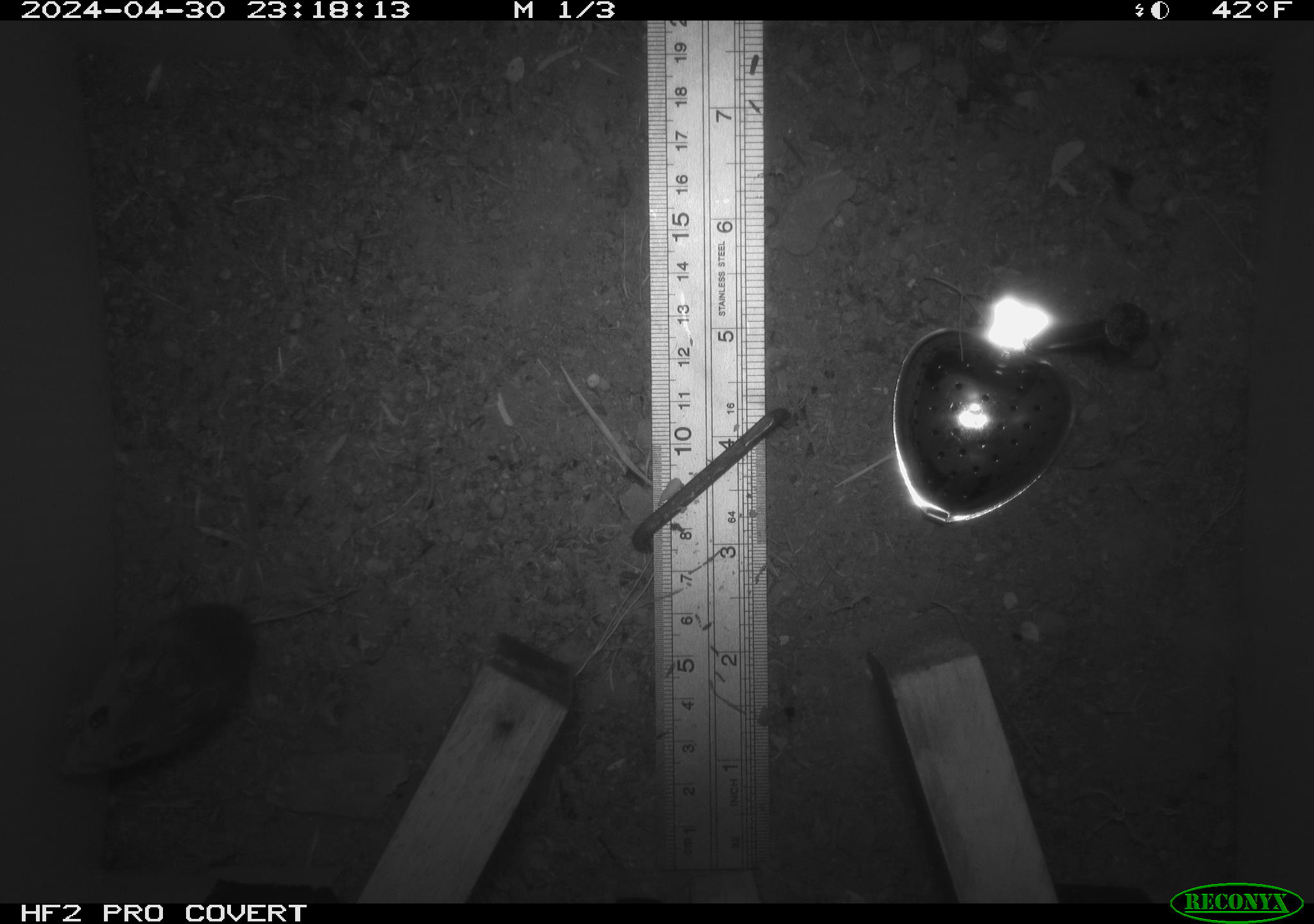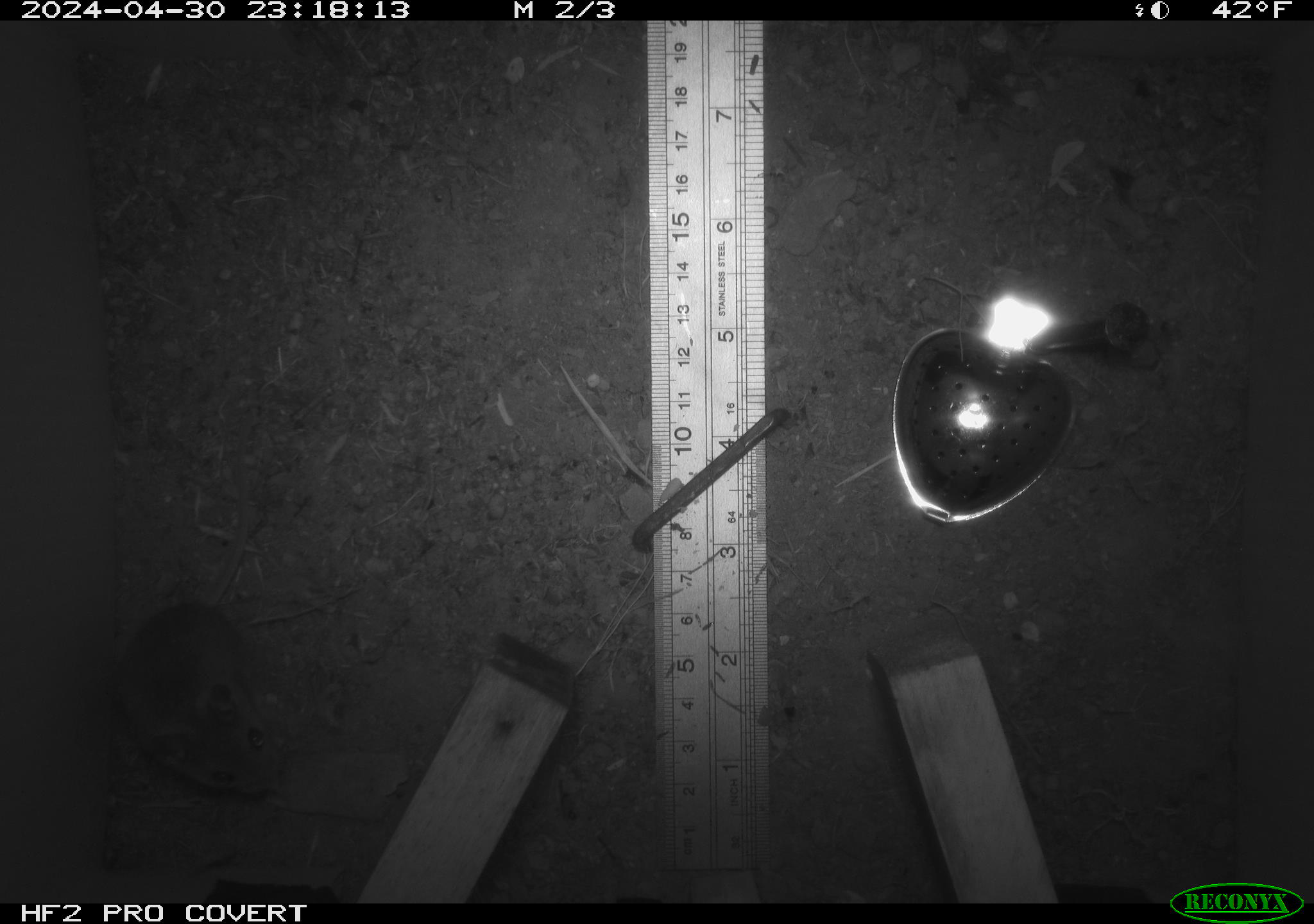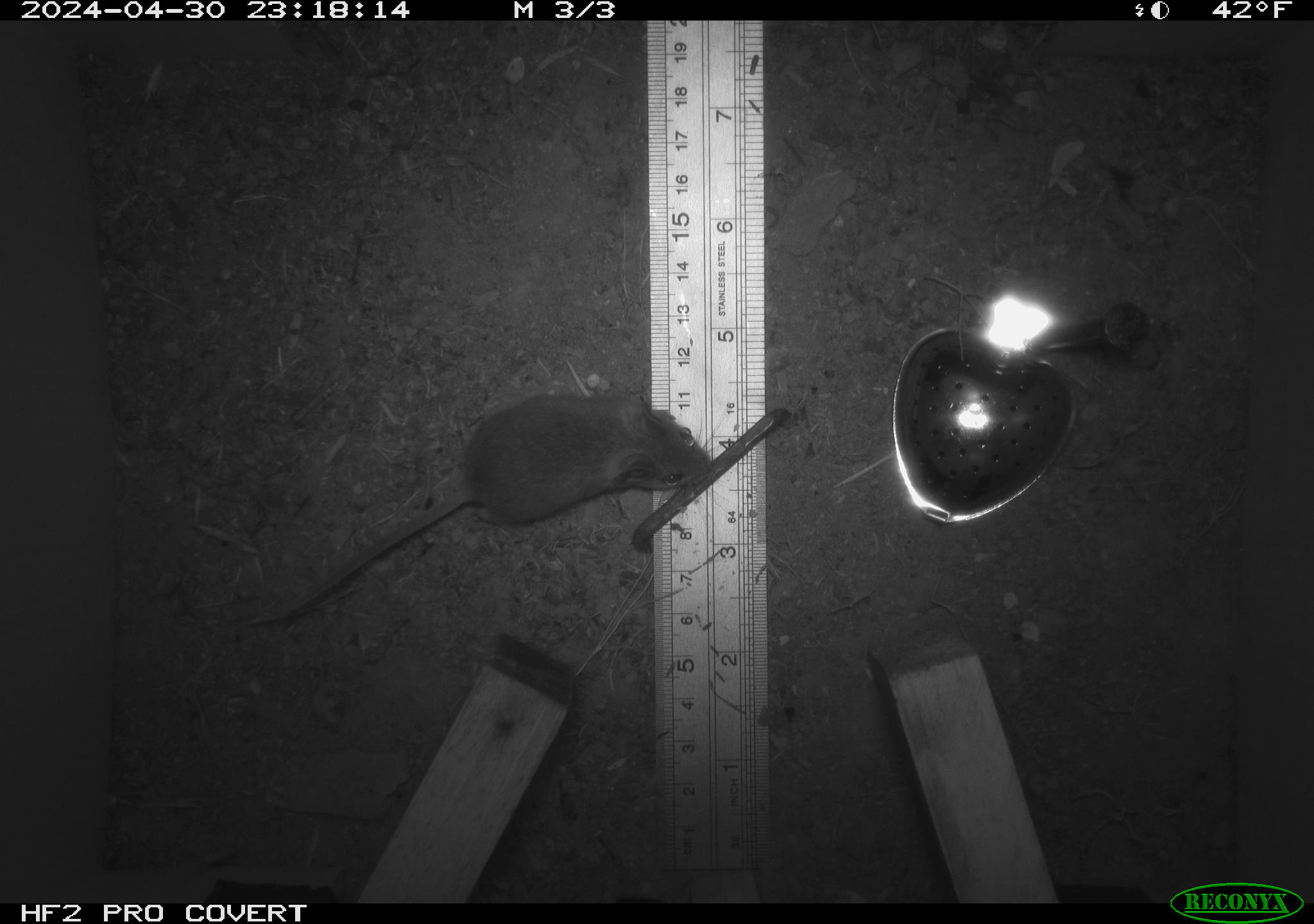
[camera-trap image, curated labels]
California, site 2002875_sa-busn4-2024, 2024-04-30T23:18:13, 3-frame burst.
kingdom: Animalia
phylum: Chordata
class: Mammalia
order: Rodentia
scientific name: Rodentia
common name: rodent